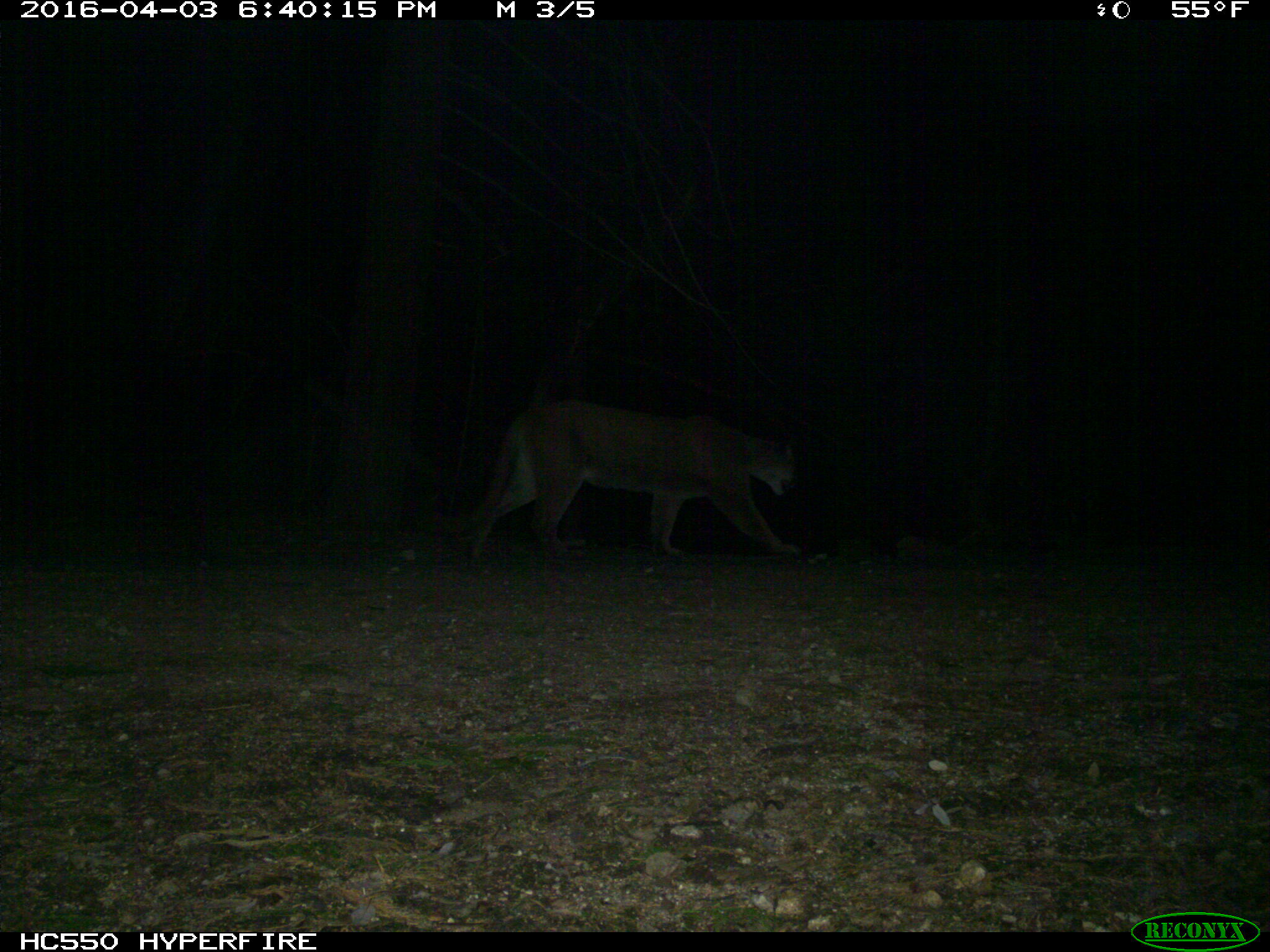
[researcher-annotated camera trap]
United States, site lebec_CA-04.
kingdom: Animalia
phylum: Chordata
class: Mammalia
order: Carnivora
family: Felidae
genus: Puma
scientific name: Puma concolor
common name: mountain lion